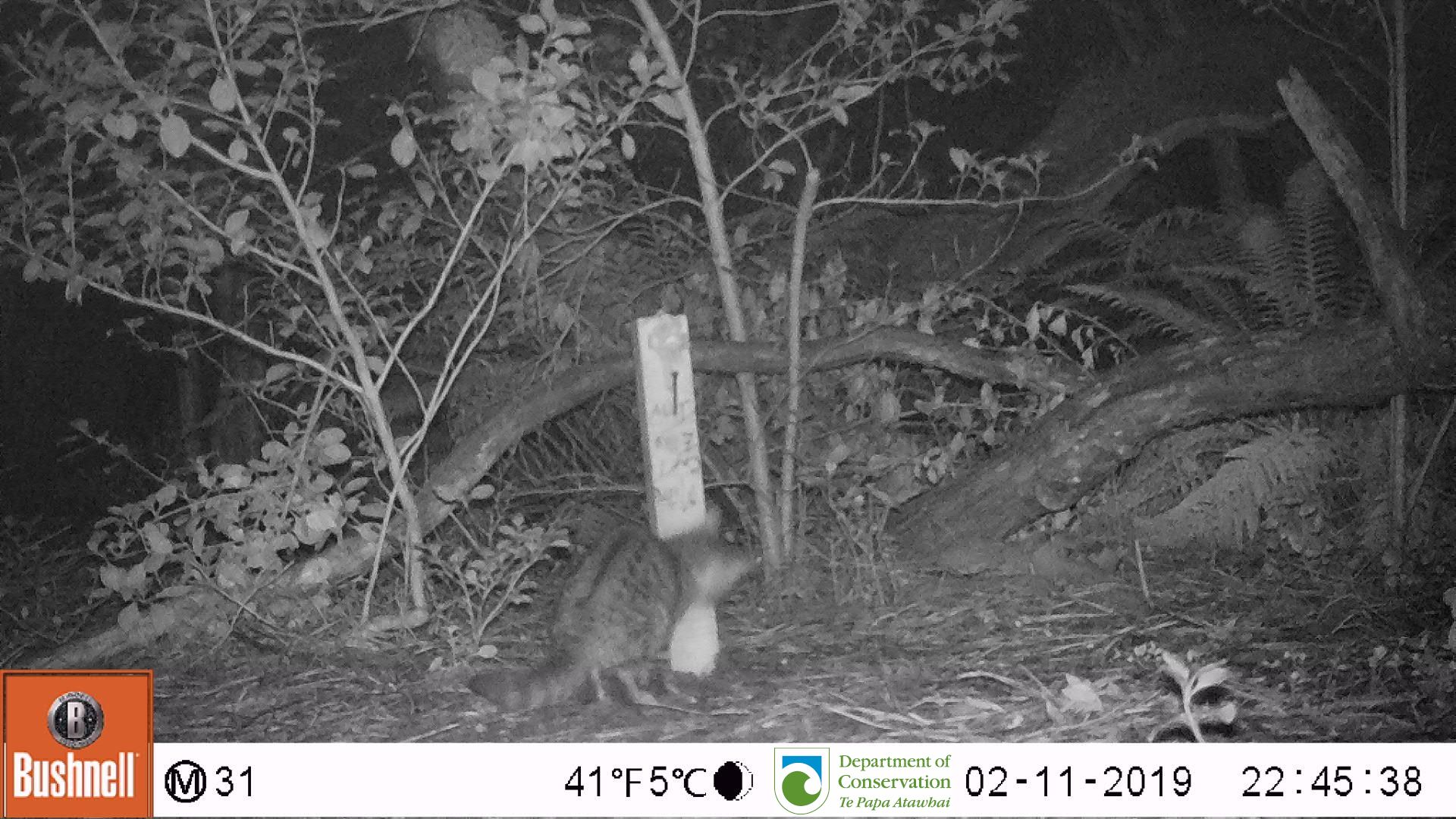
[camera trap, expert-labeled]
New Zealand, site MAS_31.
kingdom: Animalia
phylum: Chordata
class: Mammalia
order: Carnivora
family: Felidae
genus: Felis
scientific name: Felis catus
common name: domestic cat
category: cat